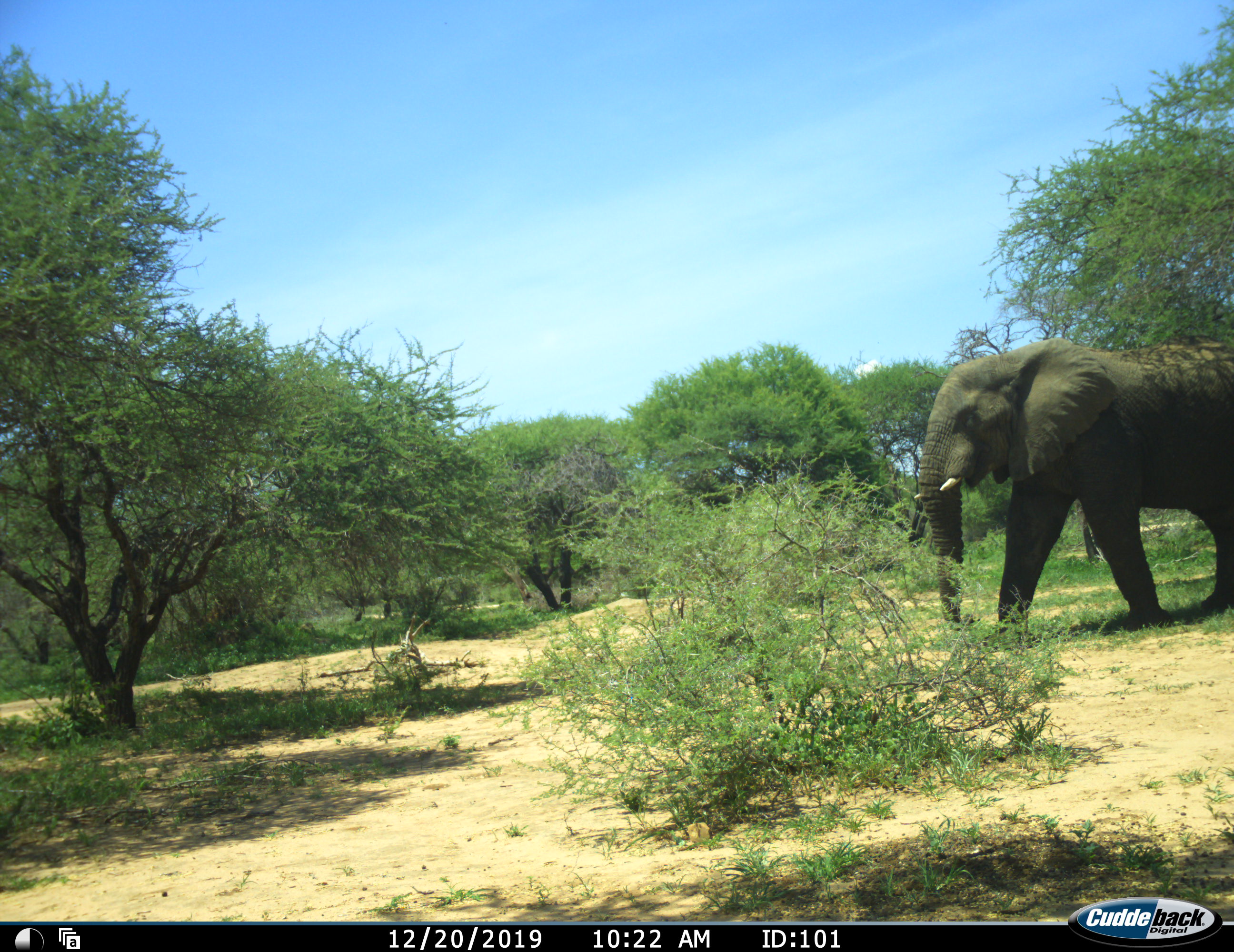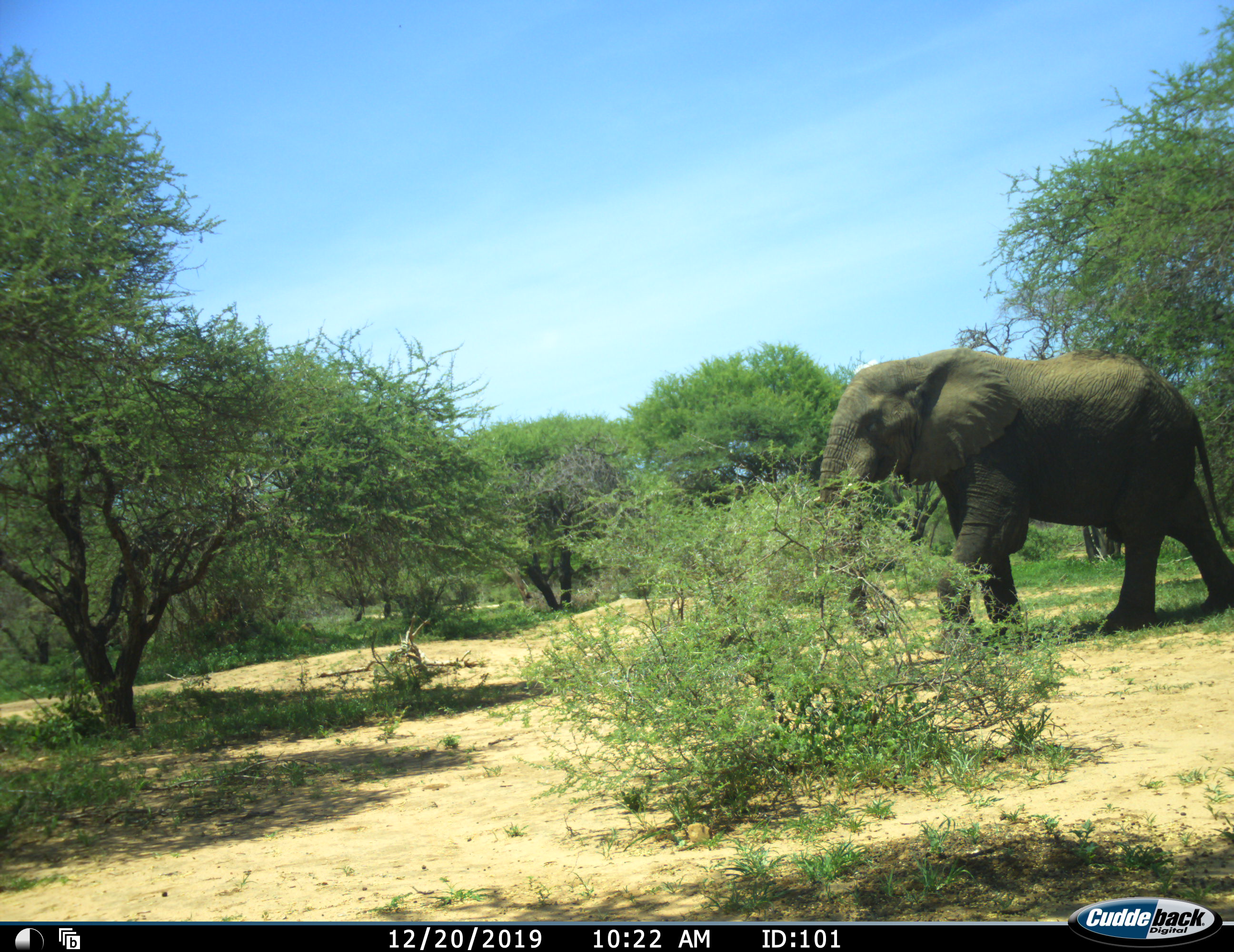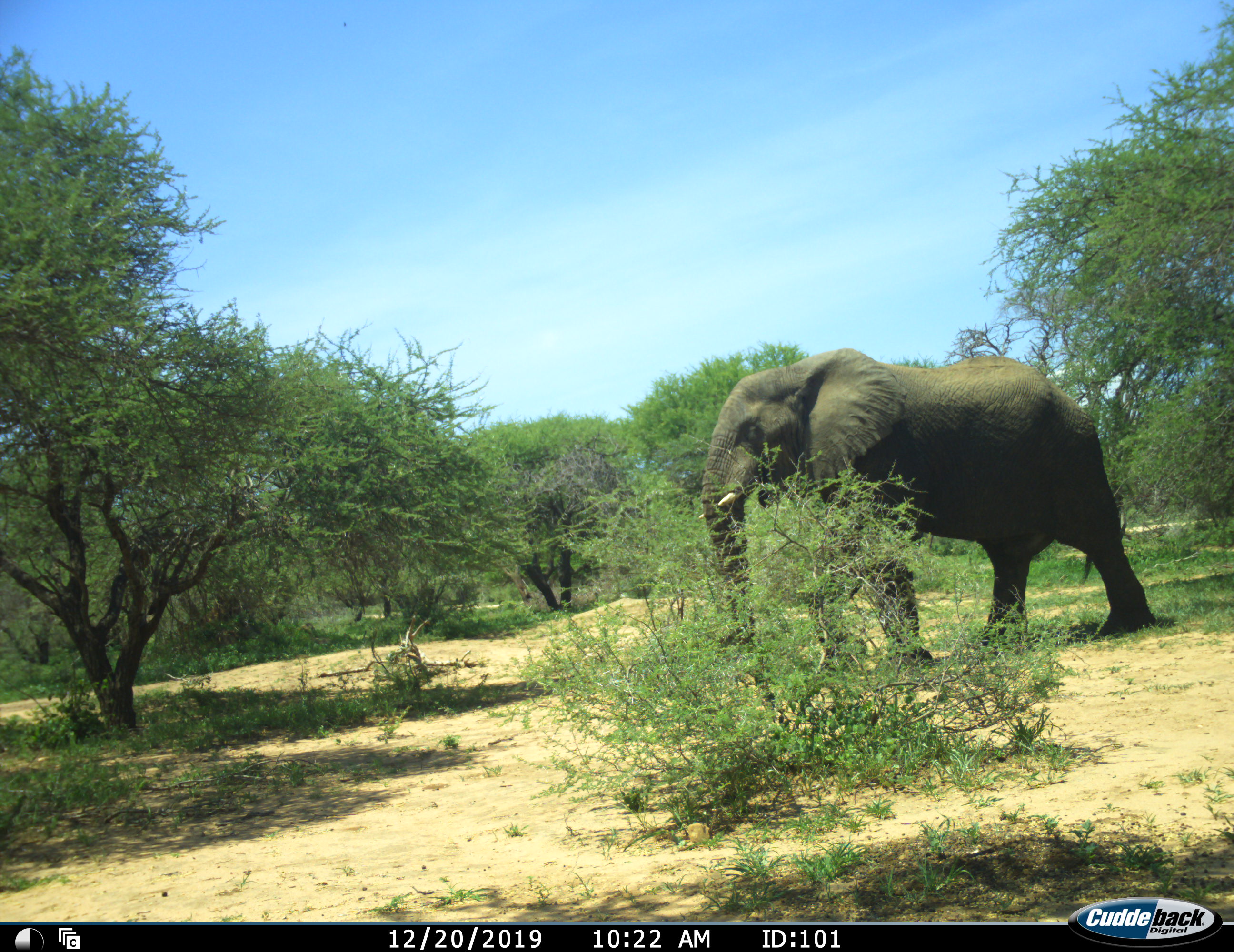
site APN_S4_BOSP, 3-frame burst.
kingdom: Animalia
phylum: Chordata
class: Mammalia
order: Proboscidea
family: Elephantidae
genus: Loxodonta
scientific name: Loxodonta africana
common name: african bush elephant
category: elephant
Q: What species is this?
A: Elephant (african bush elephant) (Loxodonta africana).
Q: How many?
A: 1.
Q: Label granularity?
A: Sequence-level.